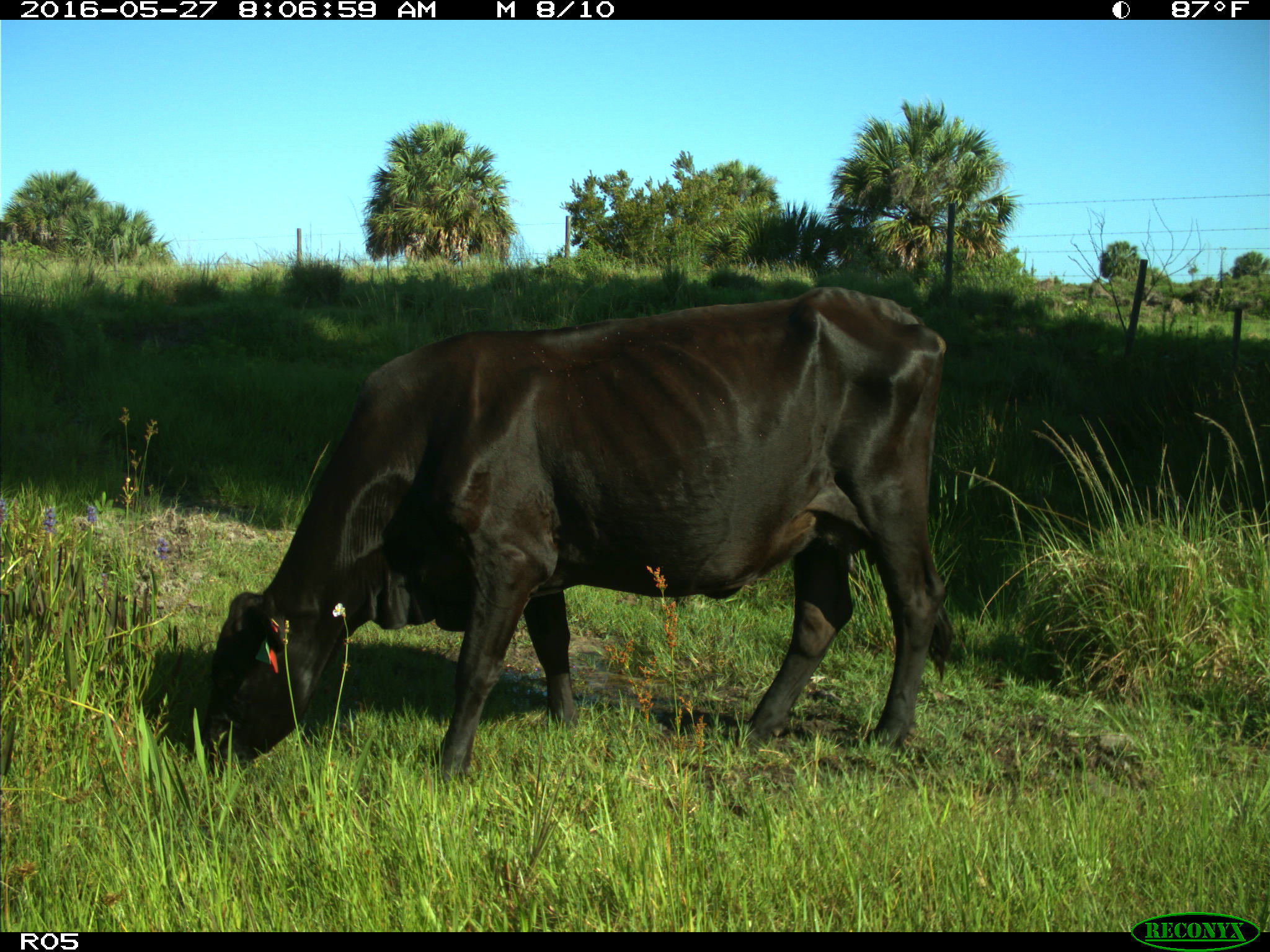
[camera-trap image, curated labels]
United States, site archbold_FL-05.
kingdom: Animalia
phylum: Chordata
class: Mammalia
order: Artiodactyla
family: Bovidae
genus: Bos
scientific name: Bos taurus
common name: domestic cow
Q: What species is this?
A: Bos taurus (domestic cow).